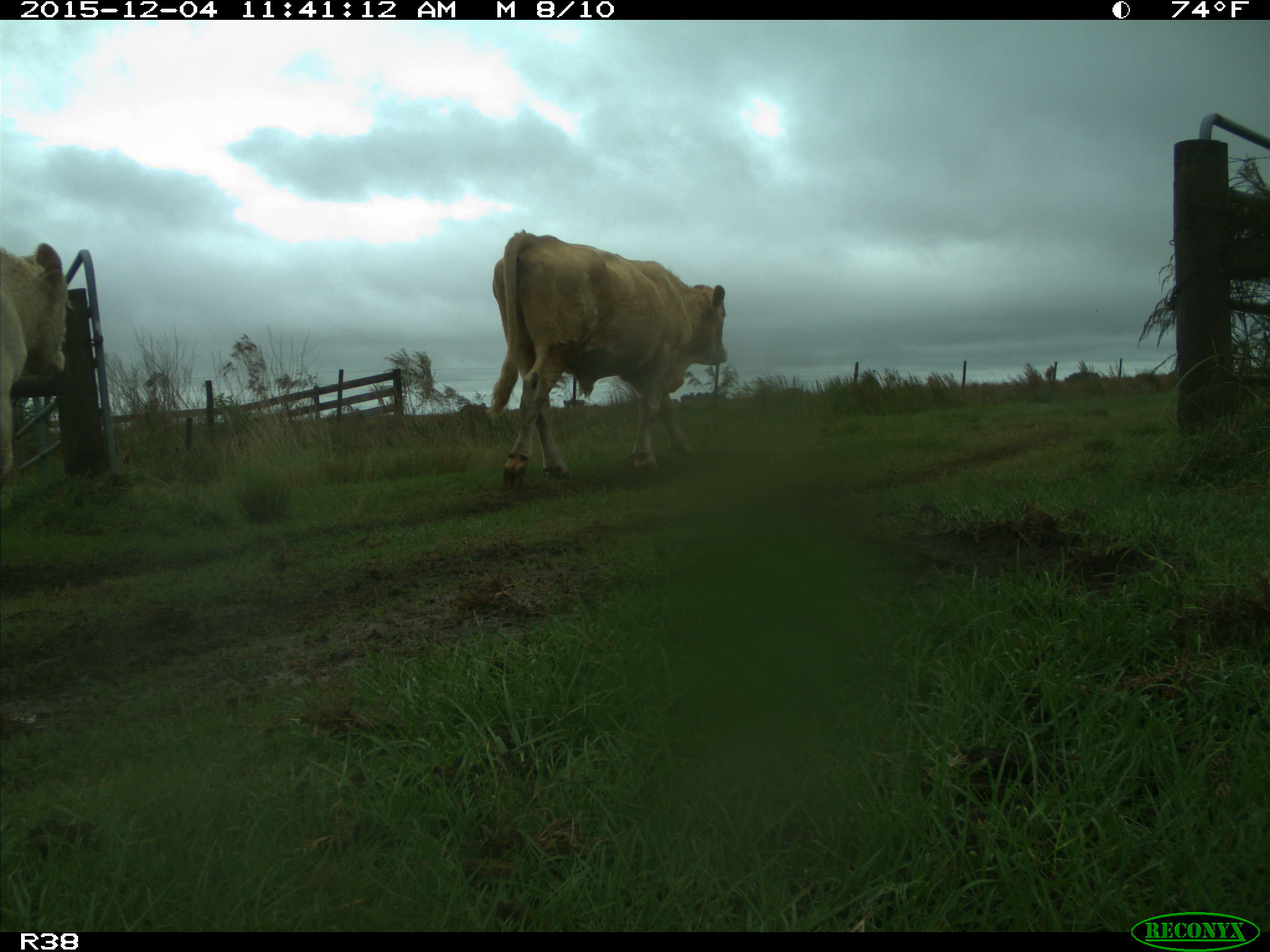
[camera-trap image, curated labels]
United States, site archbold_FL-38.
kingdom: Animalia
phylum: Chordata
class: Mammalia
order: Artiodactyla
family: Bovidae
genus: Bos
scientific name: Bos taurus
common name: domestic cow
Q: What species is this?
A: Bos taurus (domestic cow).